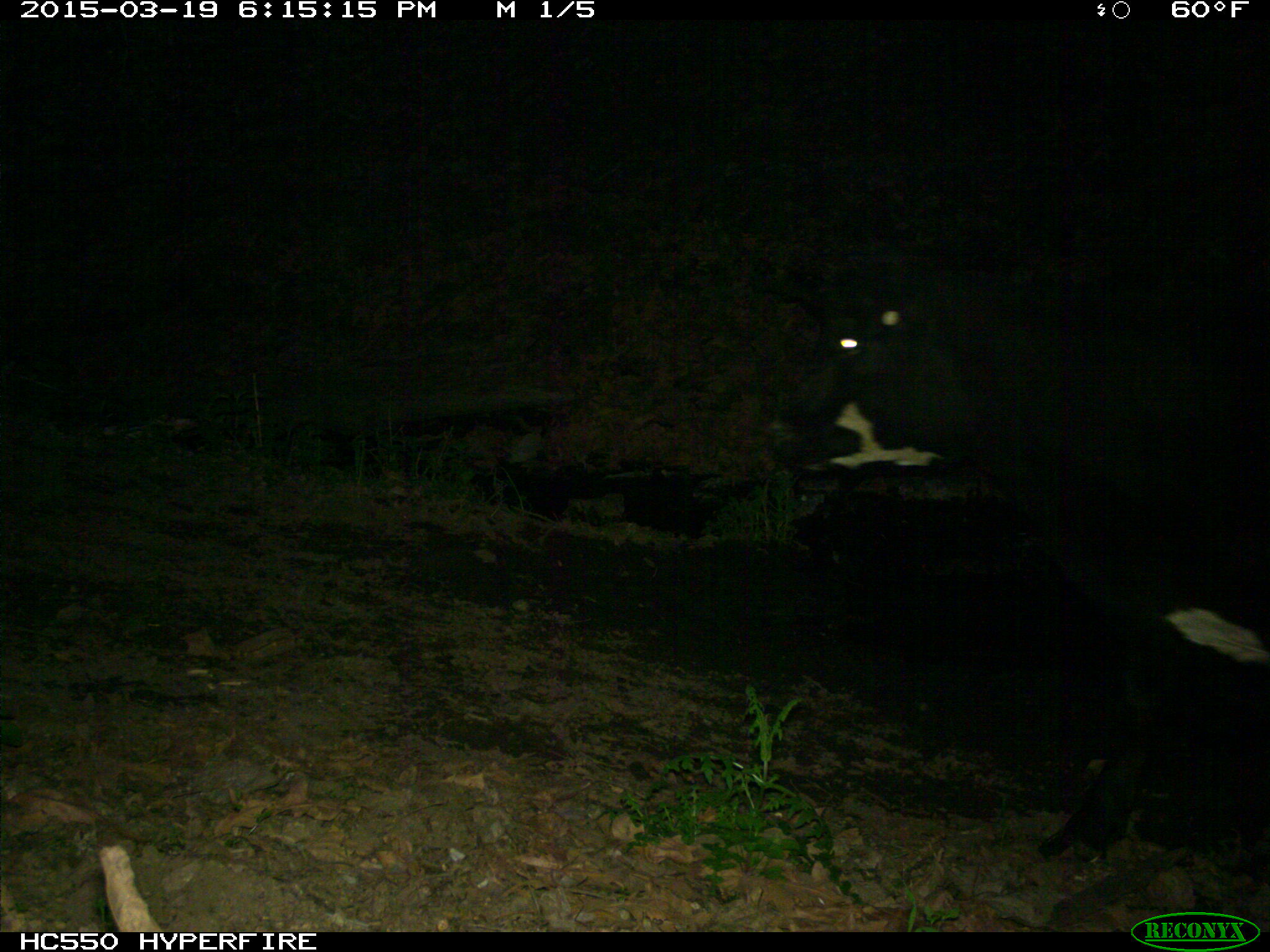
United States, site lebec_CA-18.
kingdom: Animalia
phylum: Chordata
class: Mammalia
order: Artiodactyla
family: Bovidae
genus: Bos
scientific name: Bos taurus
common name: domestic cow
Bos taurus (domestic cow).